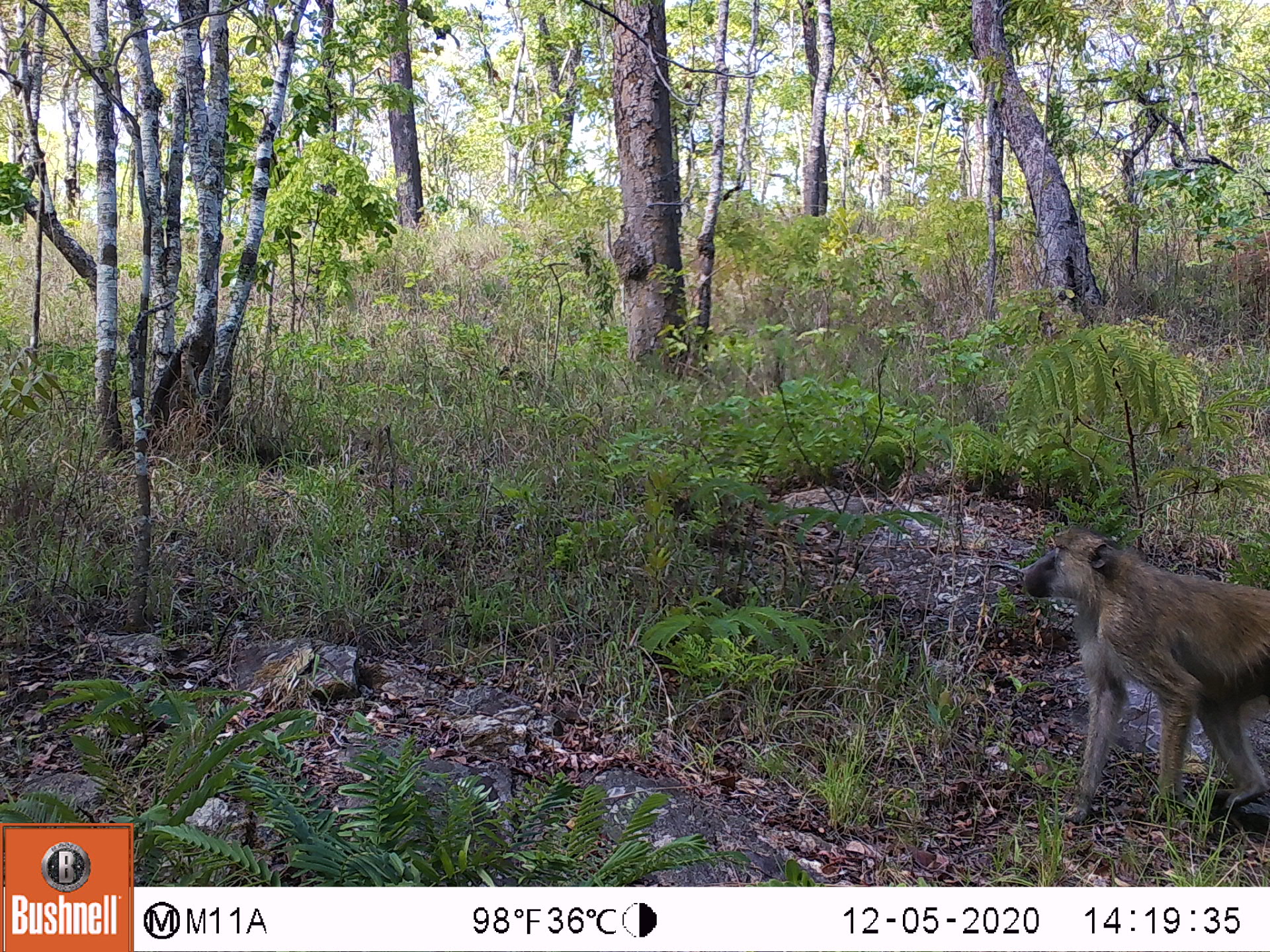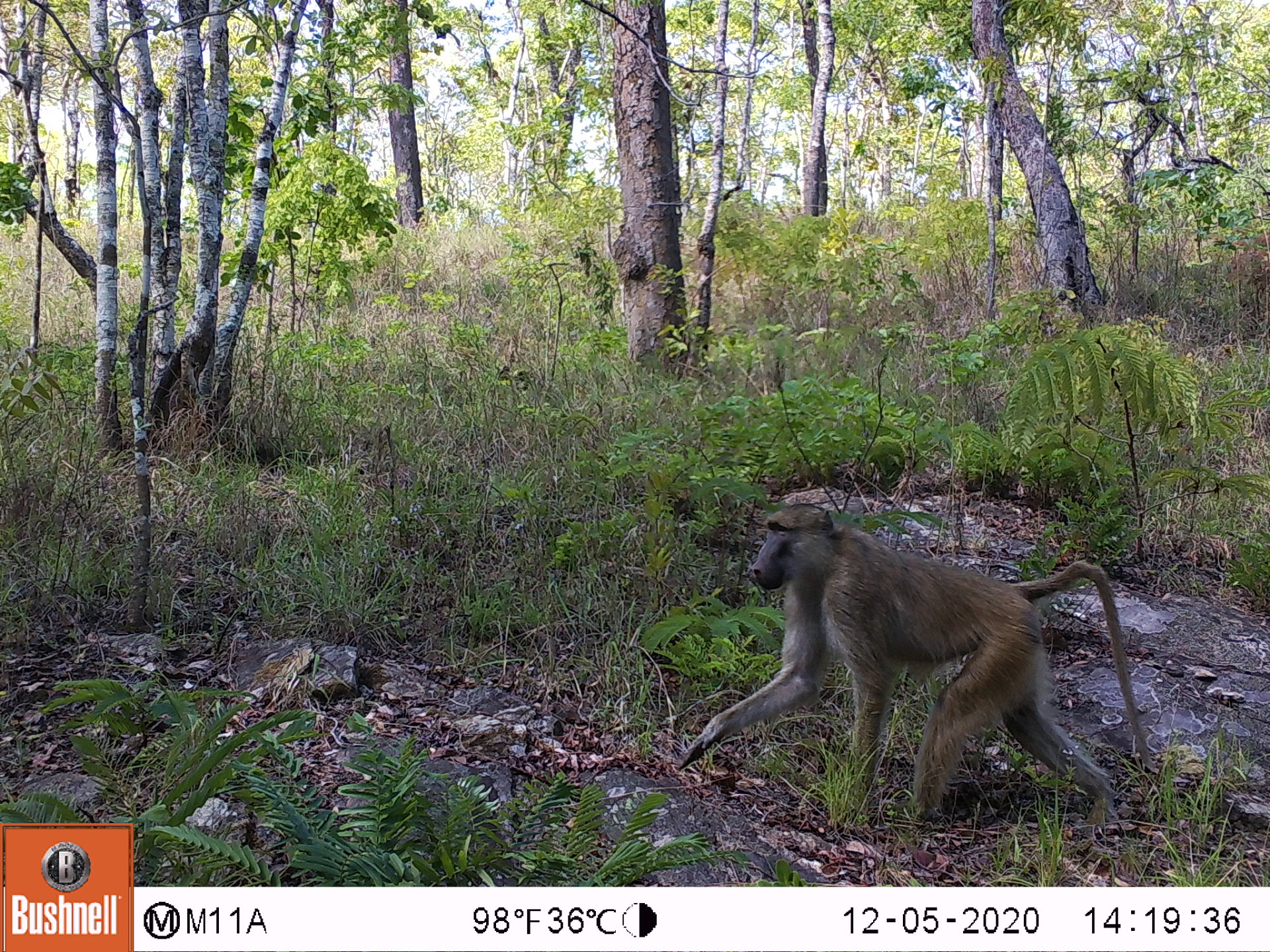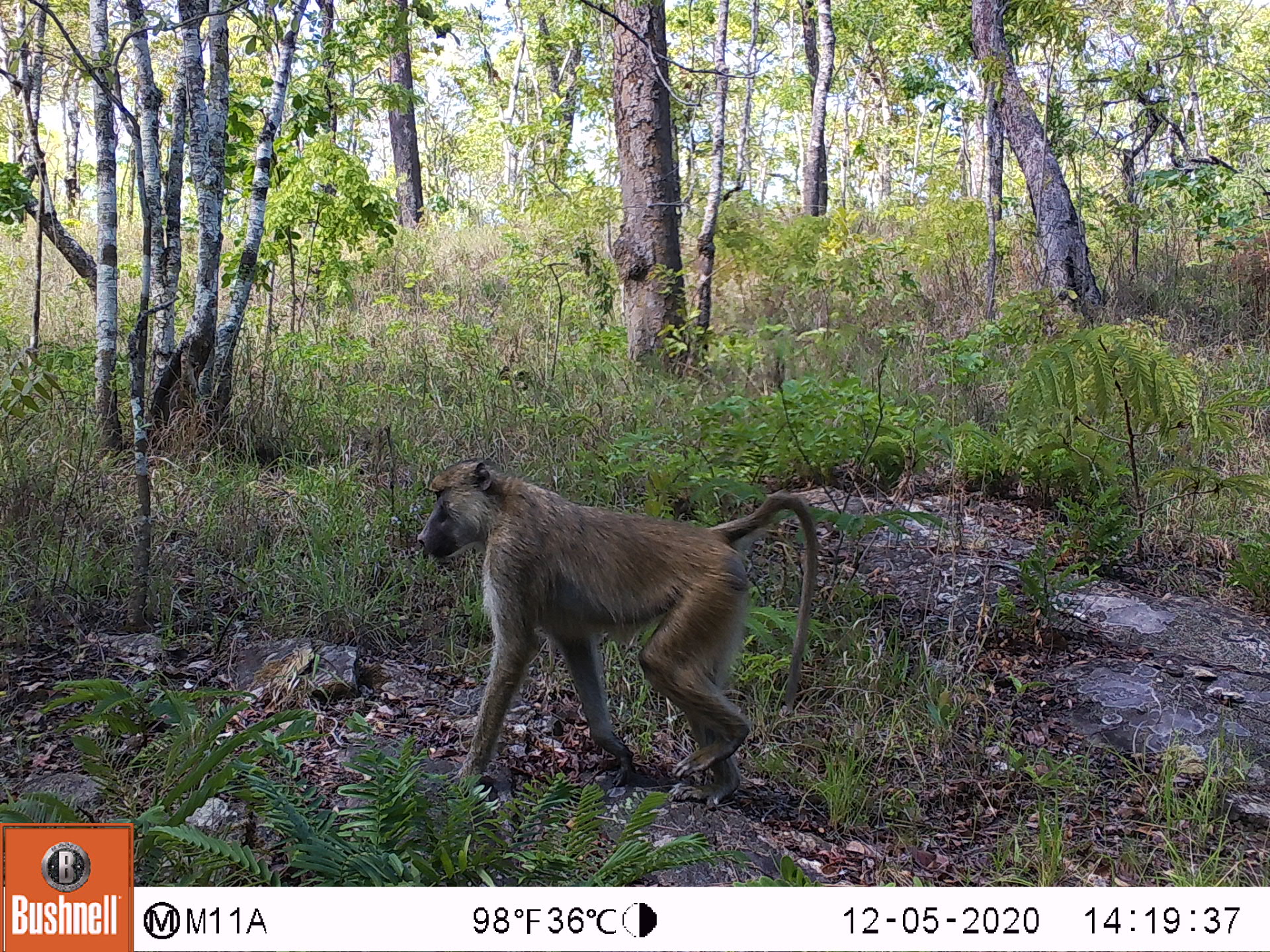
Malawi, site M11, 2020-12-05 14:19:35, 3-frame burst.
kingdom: Animalia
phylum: Chordata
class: Mammalia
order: Primates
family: Cercopithecidae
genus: Papio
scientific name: Papio cynocephalus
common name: yellow baboon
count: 1